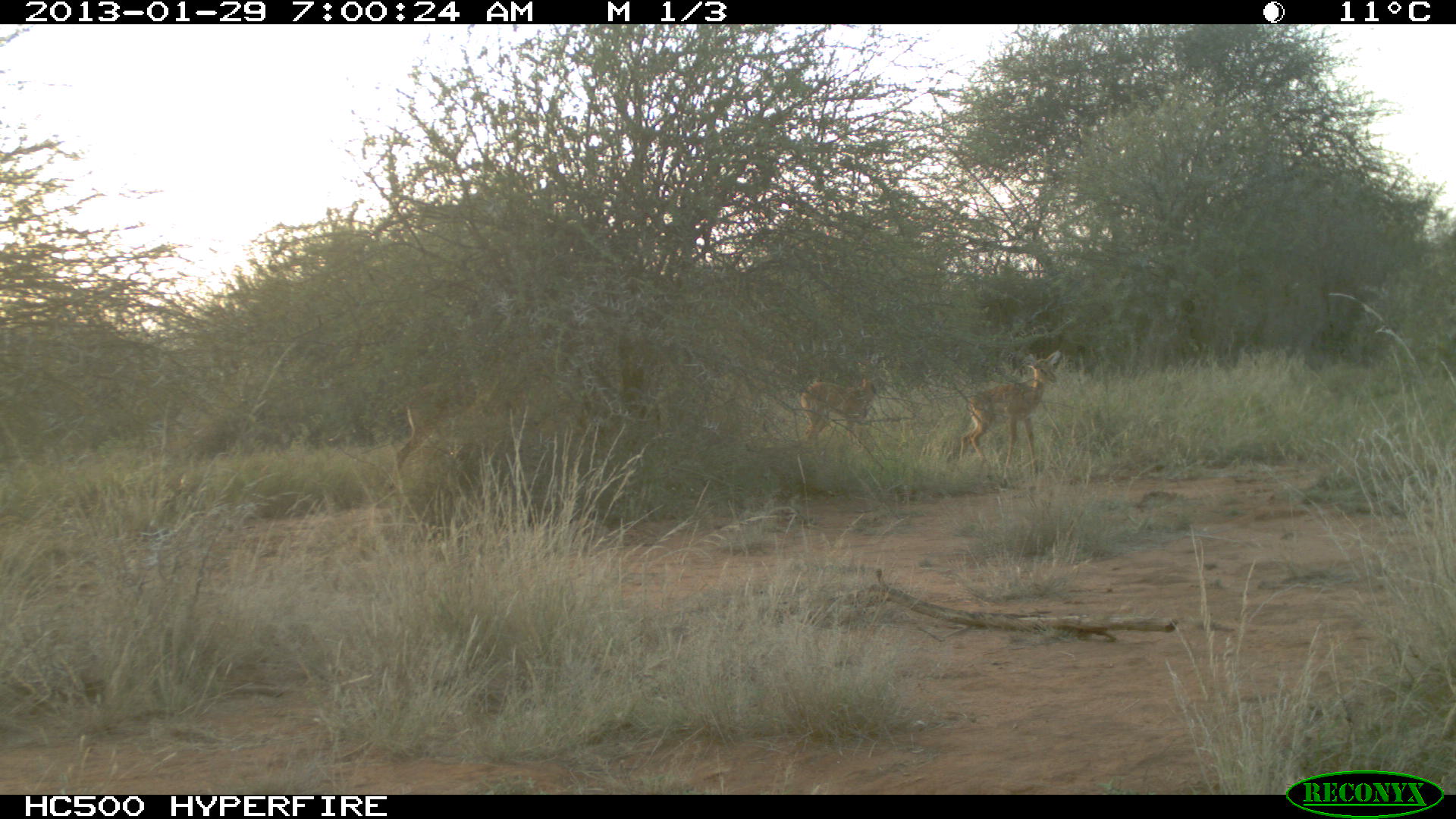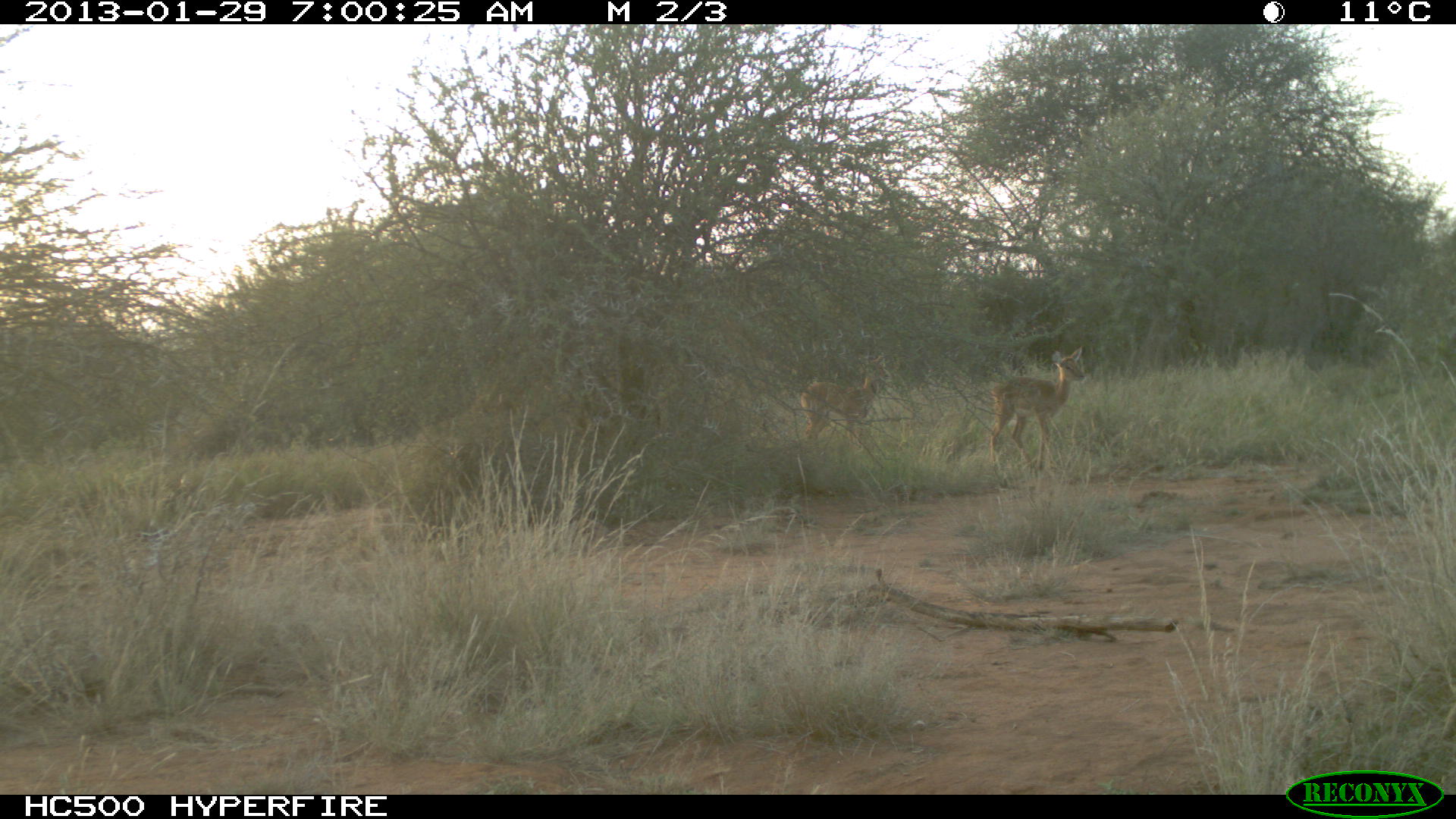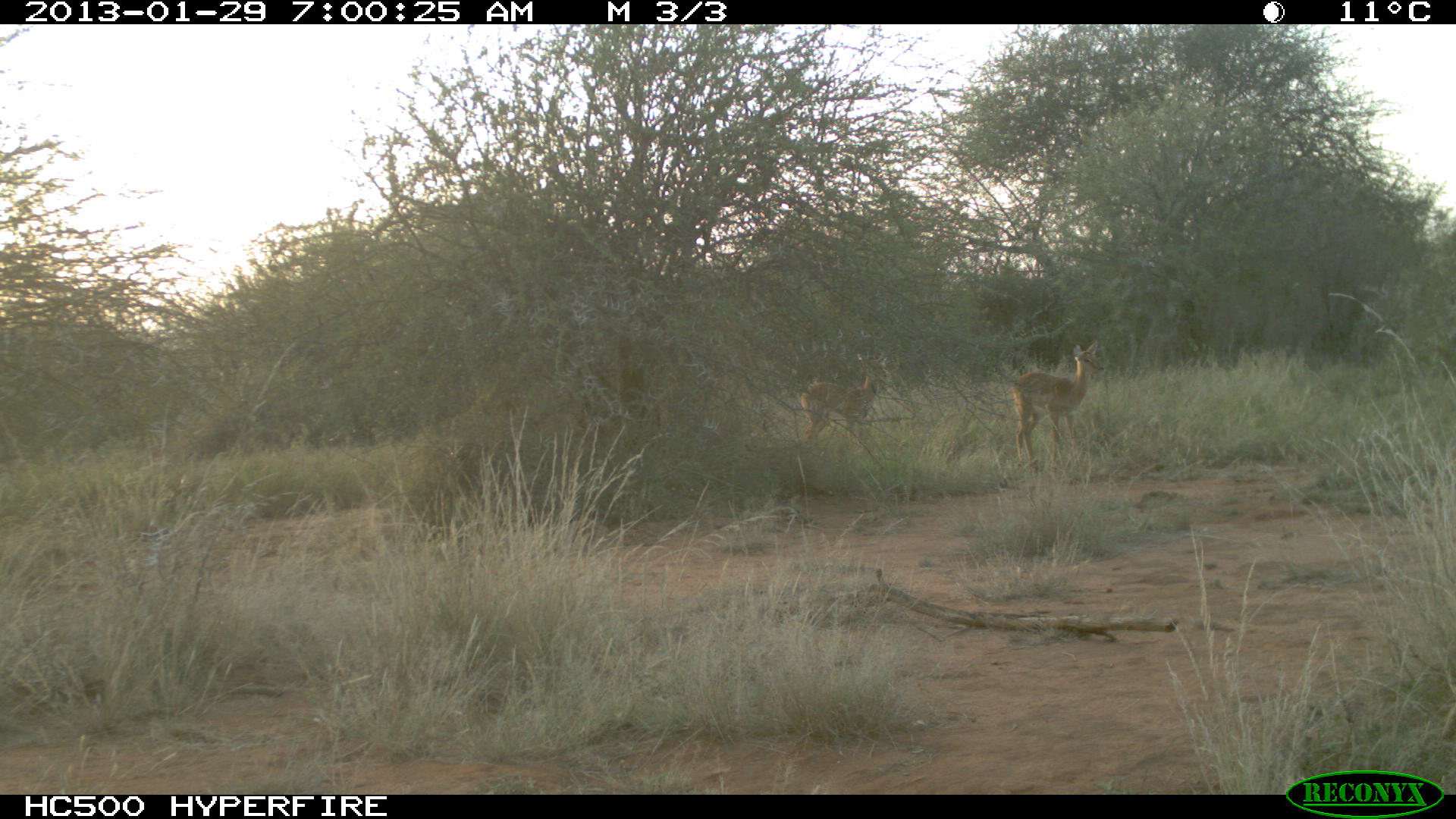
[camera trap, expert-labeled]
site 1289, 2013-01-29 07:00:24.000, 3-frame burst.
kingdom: Animalia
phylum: Chordata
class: Mammalia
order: Artiodactyla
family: Bovidae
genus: Aepyceros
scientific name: Aepyceros melampus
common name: impala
Aepyceros melampus (impala), count 3.